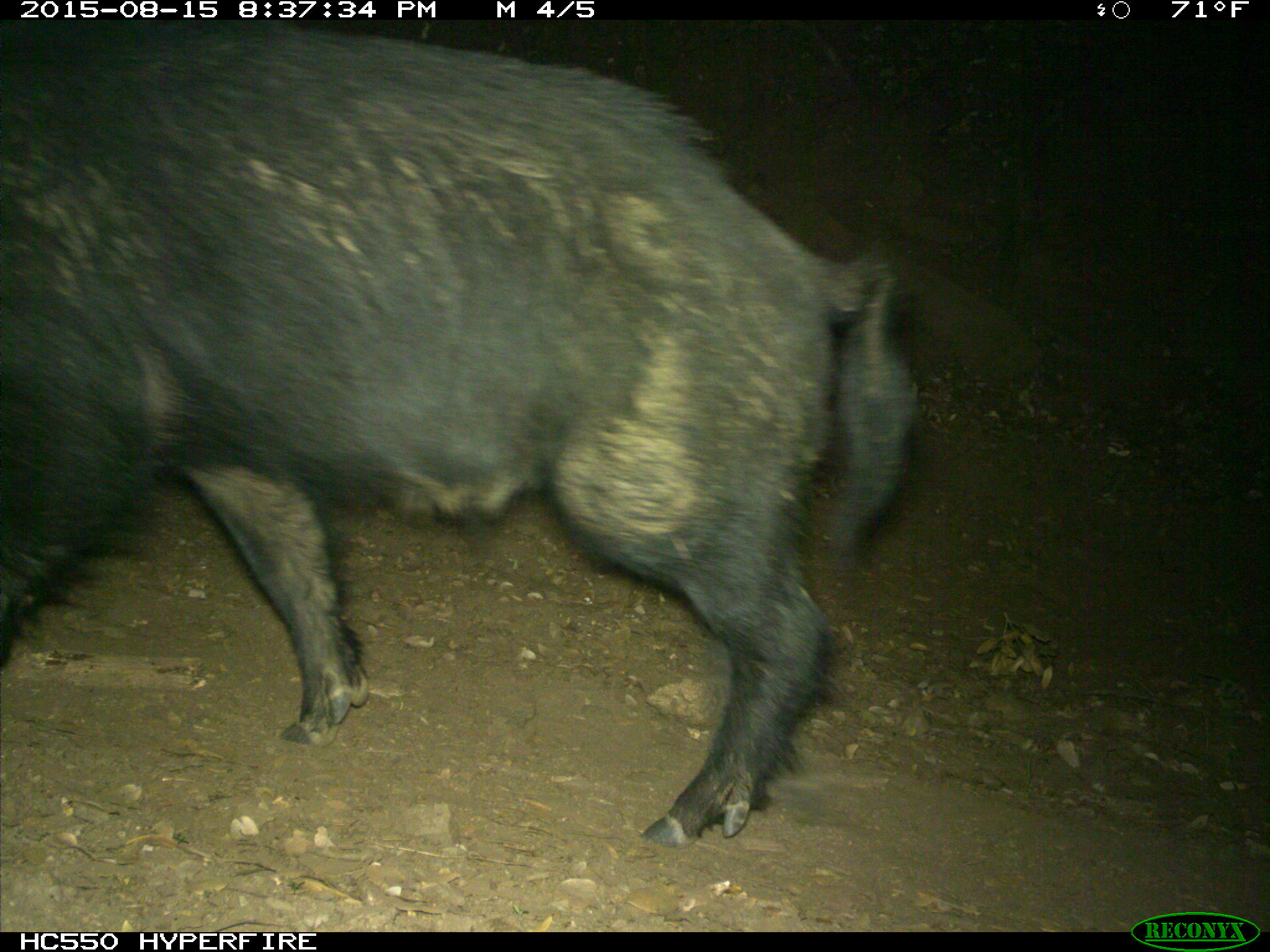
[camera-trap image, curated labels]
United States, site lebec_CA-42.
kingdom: Animalia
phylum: Chordata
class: Mammalia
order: Artiodactyla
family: Suidae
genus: Sus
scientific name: Sus scrofa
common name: wild boar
Sus scrofa (wild boar).